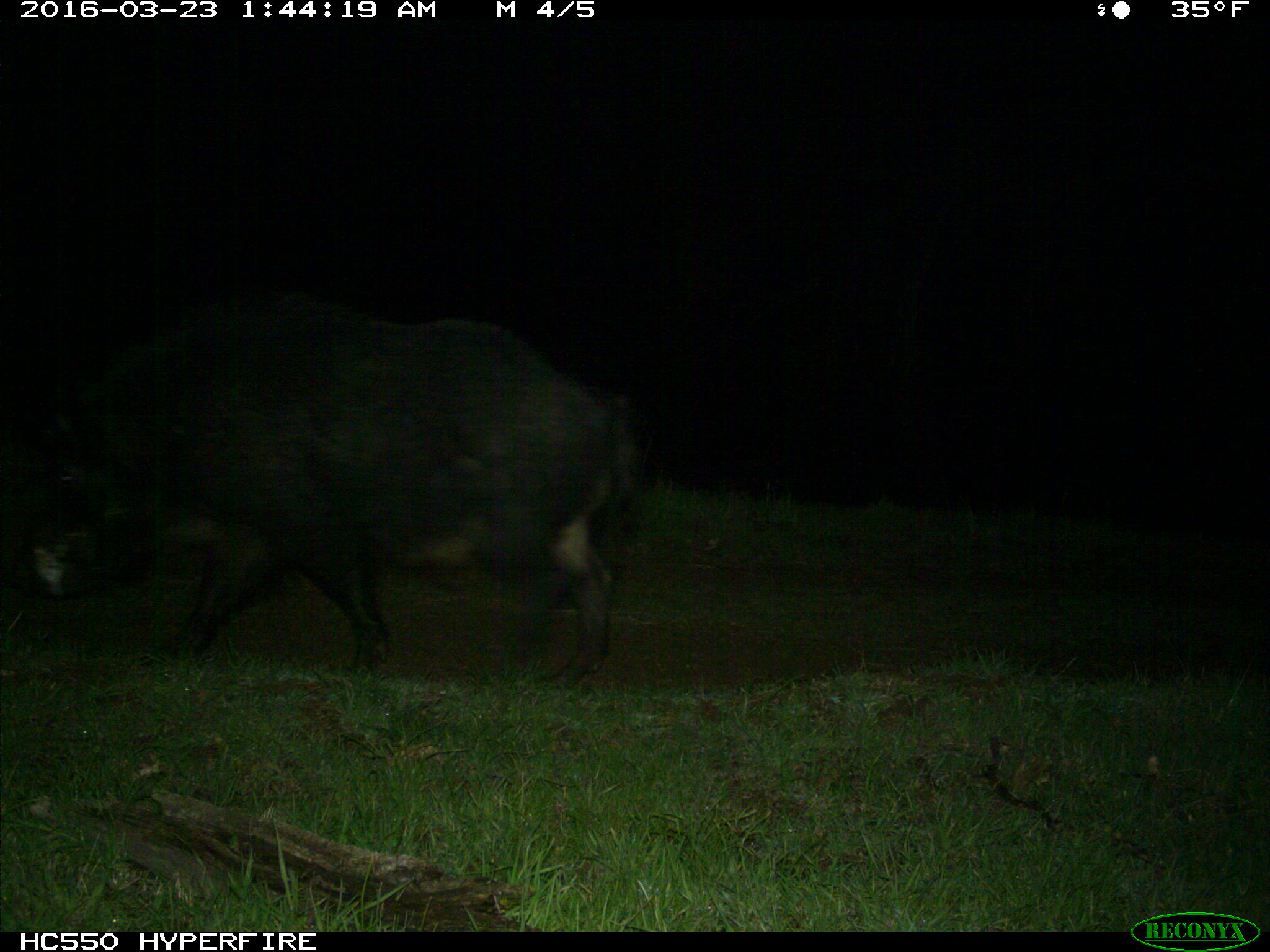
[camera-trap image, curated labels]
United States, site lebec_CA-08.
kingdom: Animalia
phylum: Chordata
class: Mammalia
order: Artiodactyla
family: Suidae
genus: Sus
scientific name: Sus scrofa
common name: wild boar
Sus scrofa (wild boar).